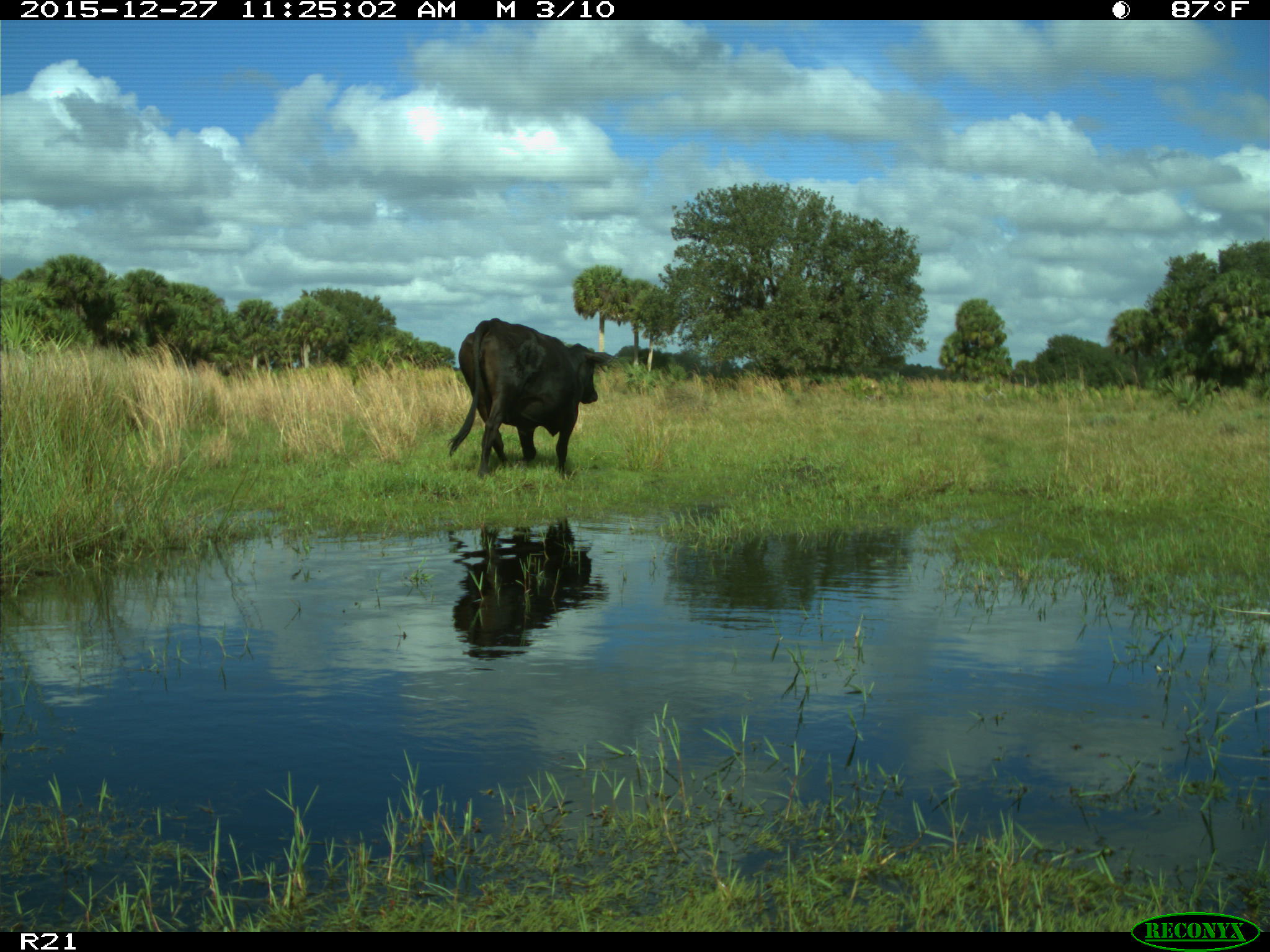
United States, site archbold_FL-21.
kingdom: Animalia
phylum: Chordata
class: Mammalia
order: Artiodactyla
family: Bovidae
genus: Bos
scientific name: Bos taurus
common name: domestic cow